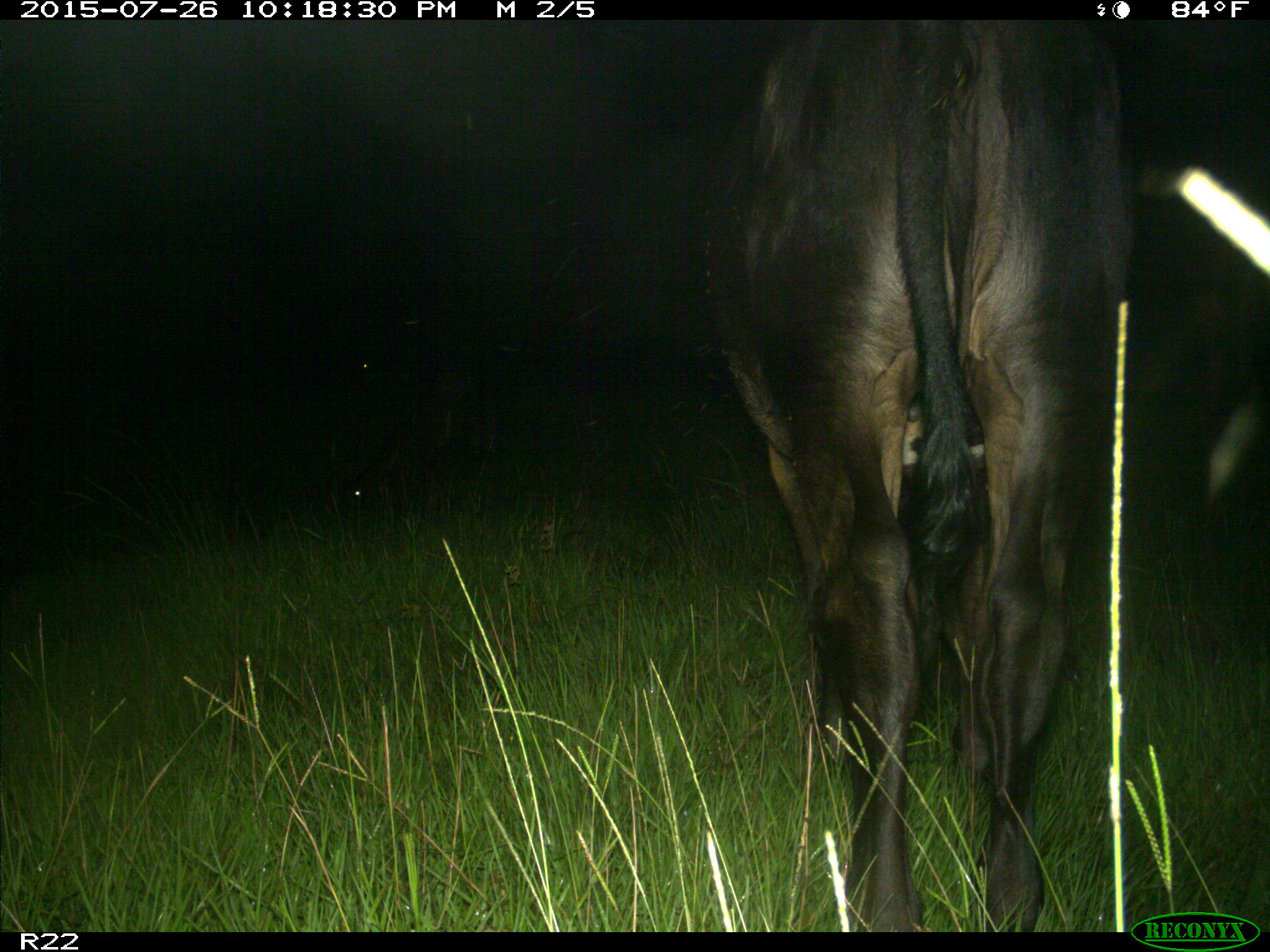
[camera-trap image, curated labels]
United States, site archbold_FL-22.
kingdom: Animalia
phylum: Chordata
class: Mammalia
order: Artiodactyla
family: Bovidae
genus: Bos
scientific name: Bos taurus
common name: domestic cow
Bos taurus (domestic cow).